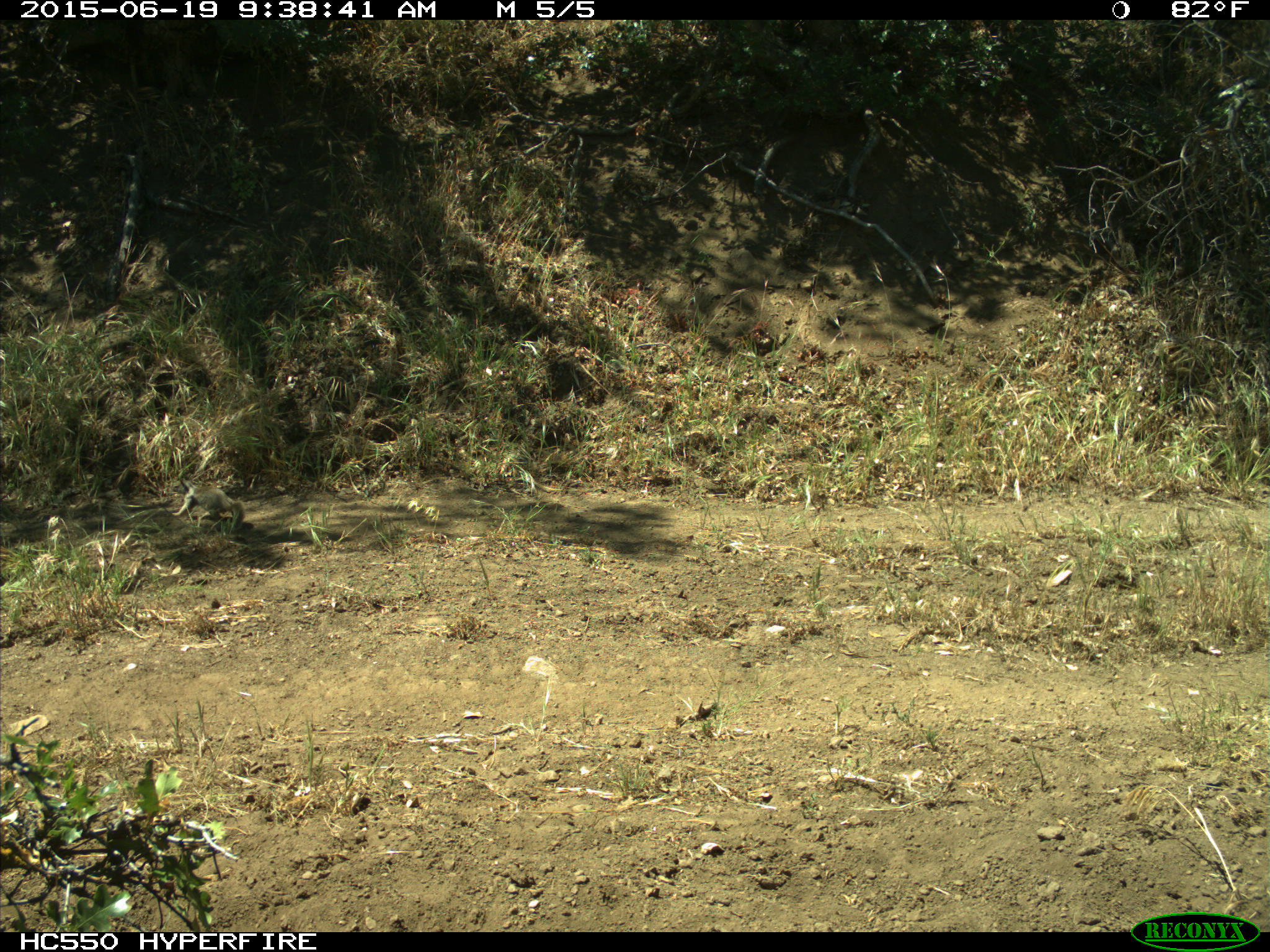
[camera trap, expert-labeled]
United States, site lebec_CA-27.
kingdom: Animalia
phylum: Chordata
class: Mammalia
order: Rodentia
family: Sciuridae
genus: Otospermophilus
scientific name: Otospermophilus beecheyi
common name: california ground squirrel